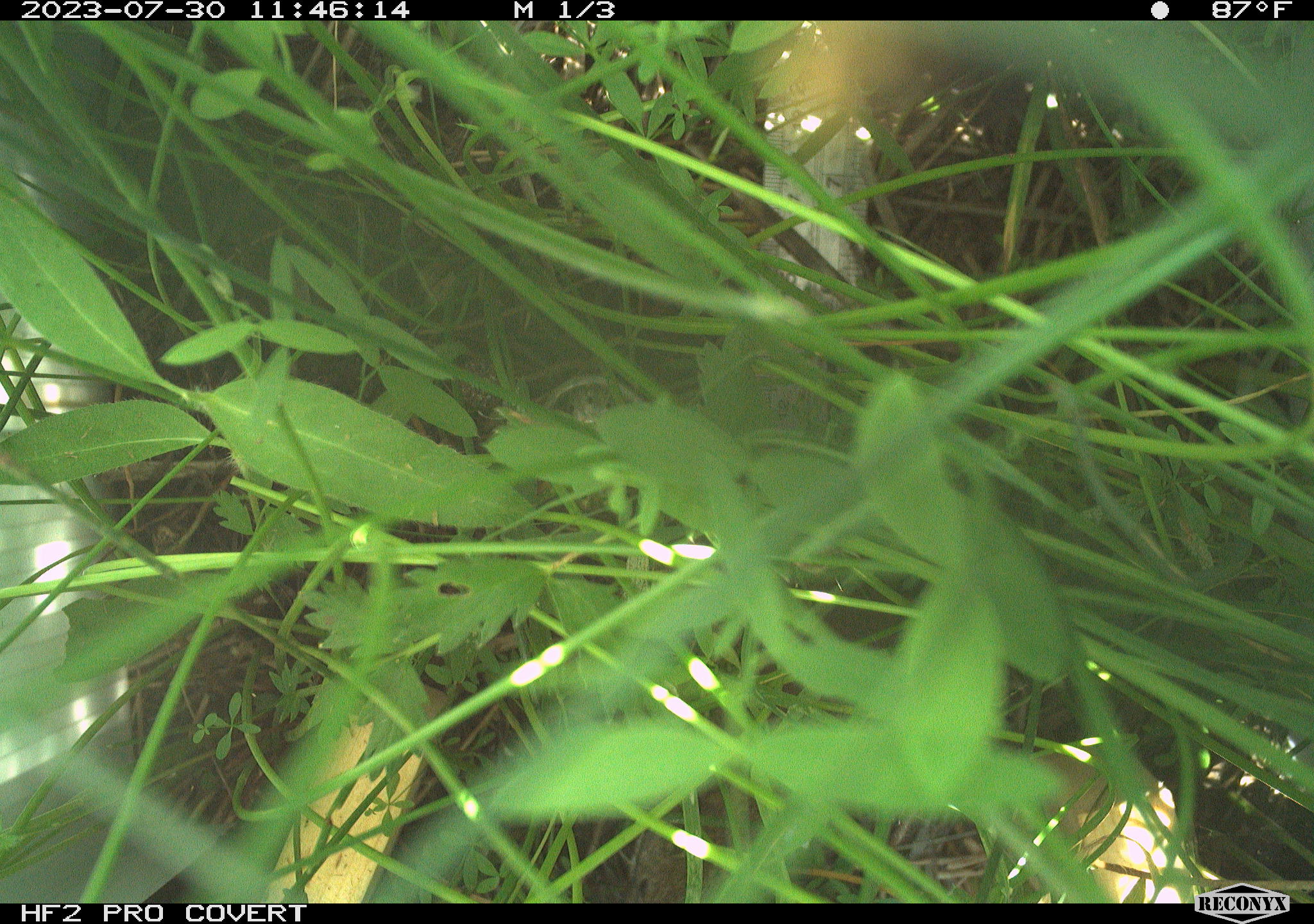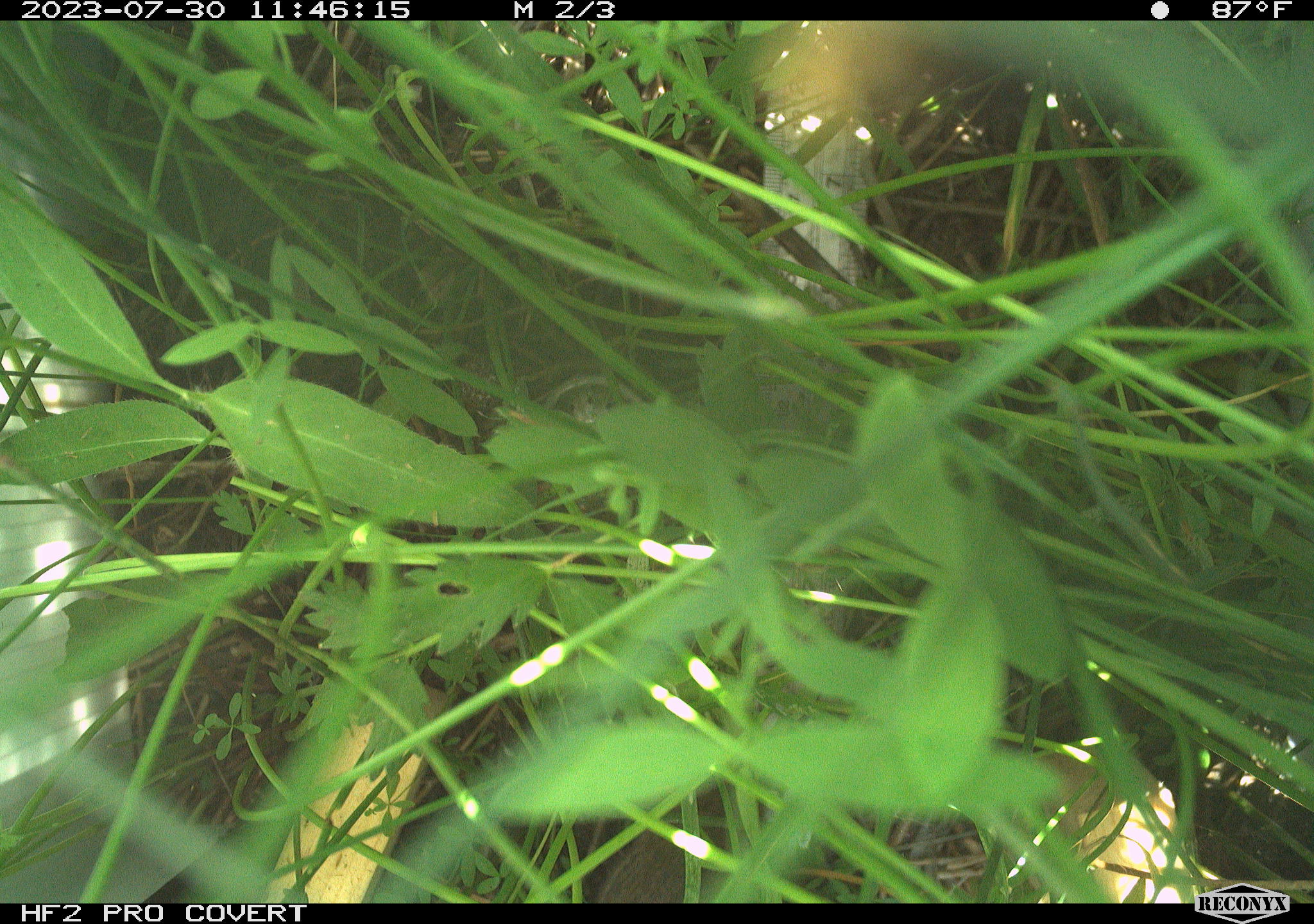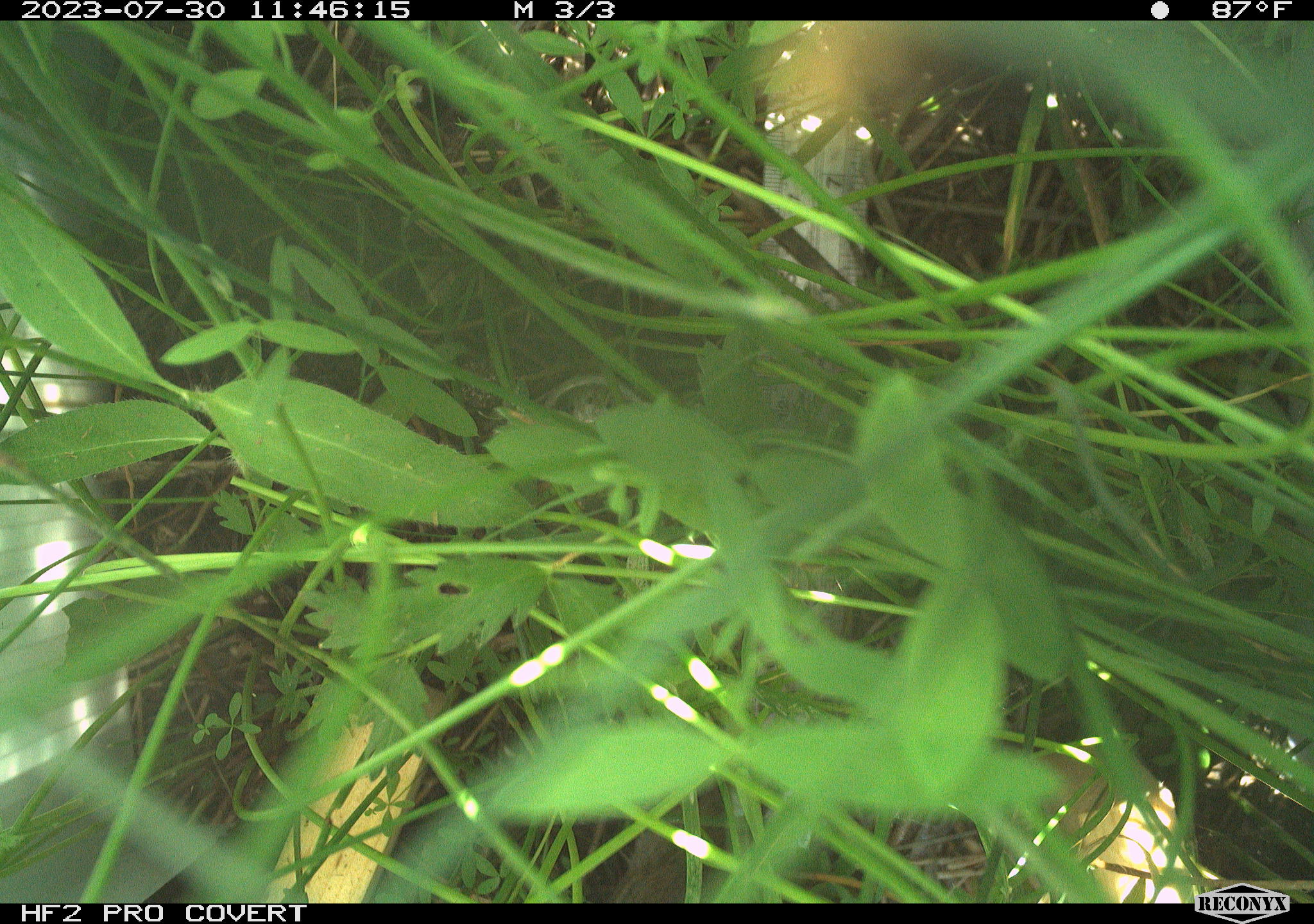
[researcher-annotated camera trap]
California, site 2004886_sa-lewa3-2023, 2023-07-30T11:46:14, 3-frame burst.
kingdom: Animalia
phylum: Chordata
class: Mammalia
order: Rodentia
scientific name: Rodentia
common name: rodent